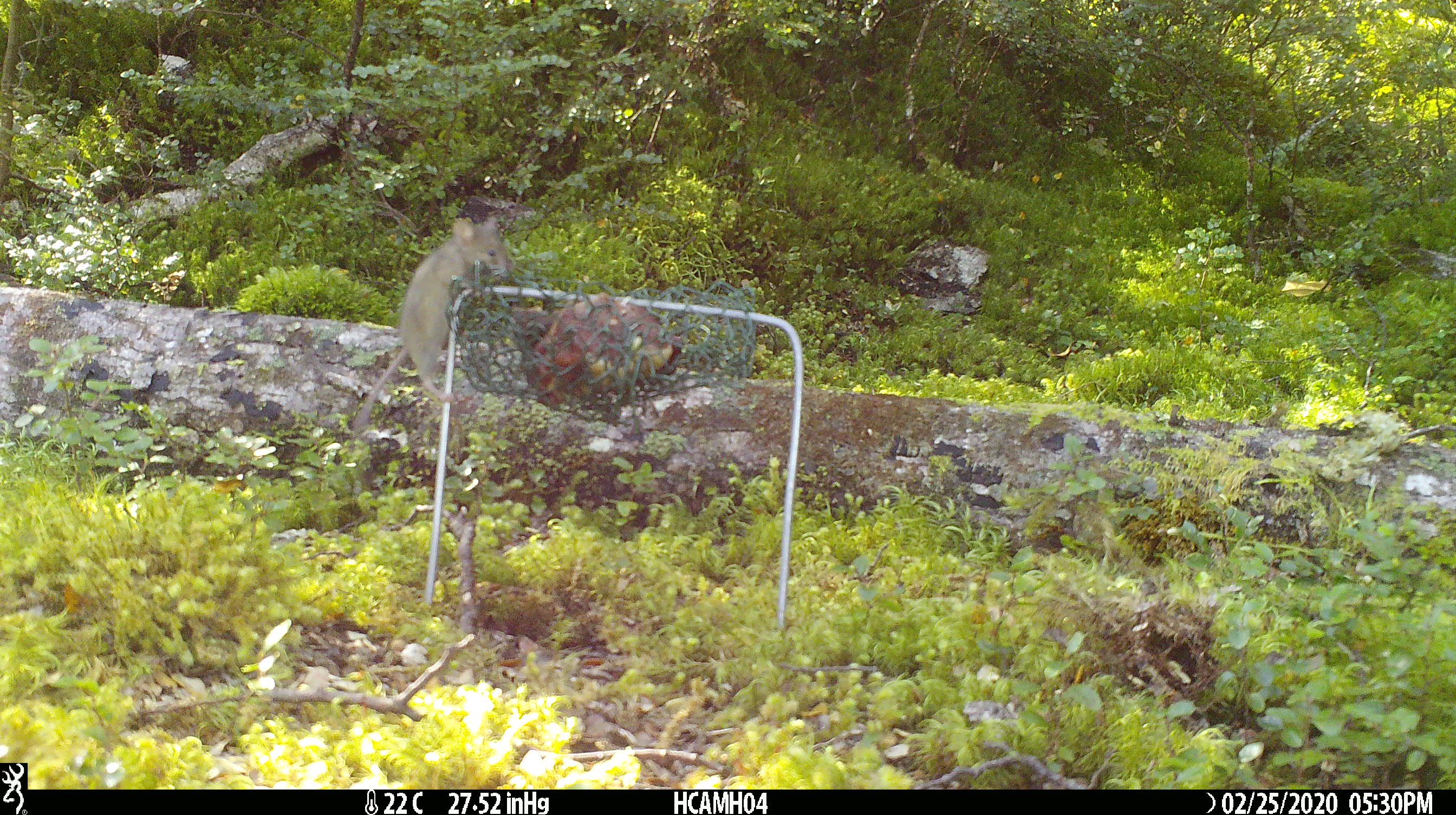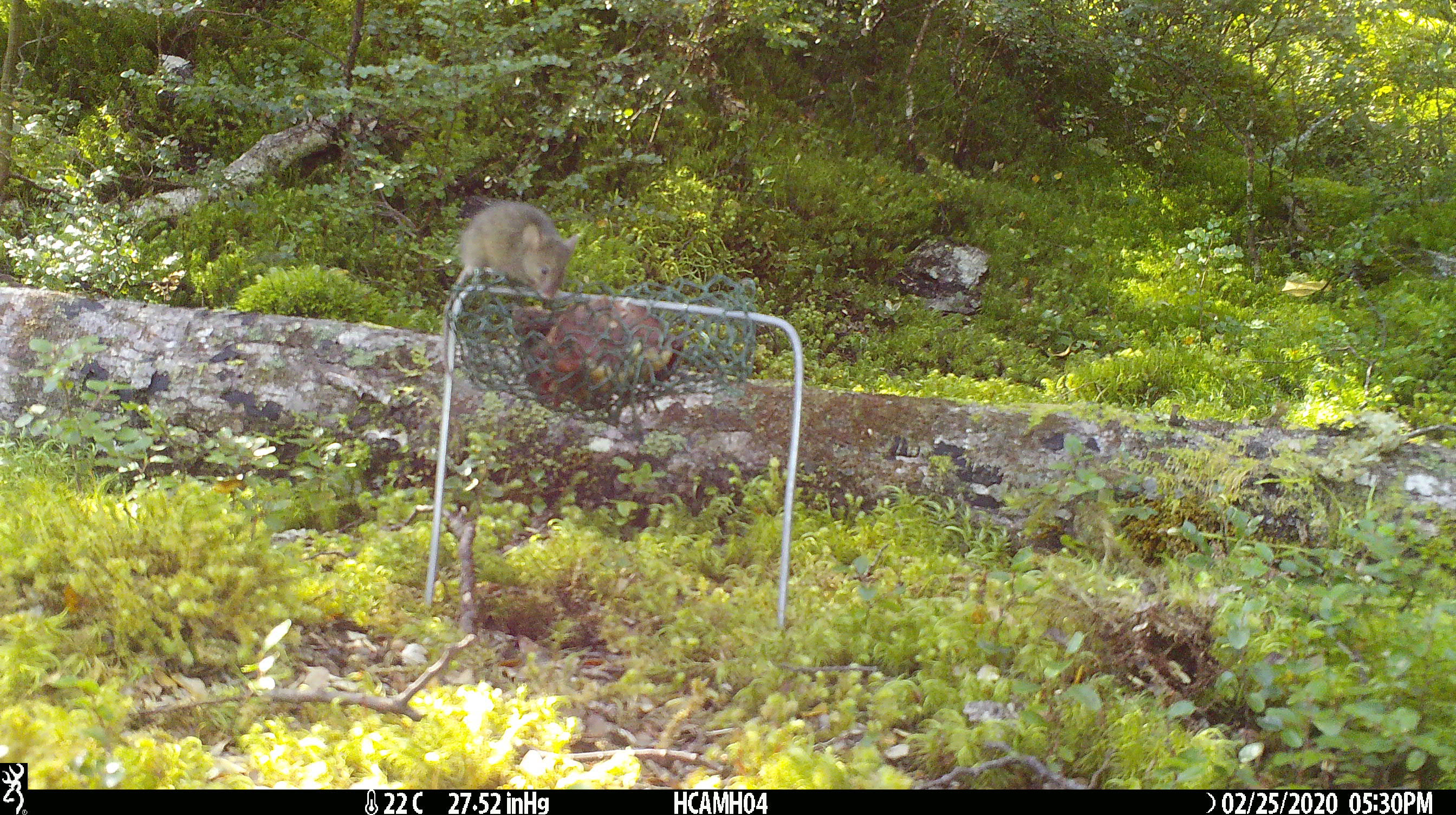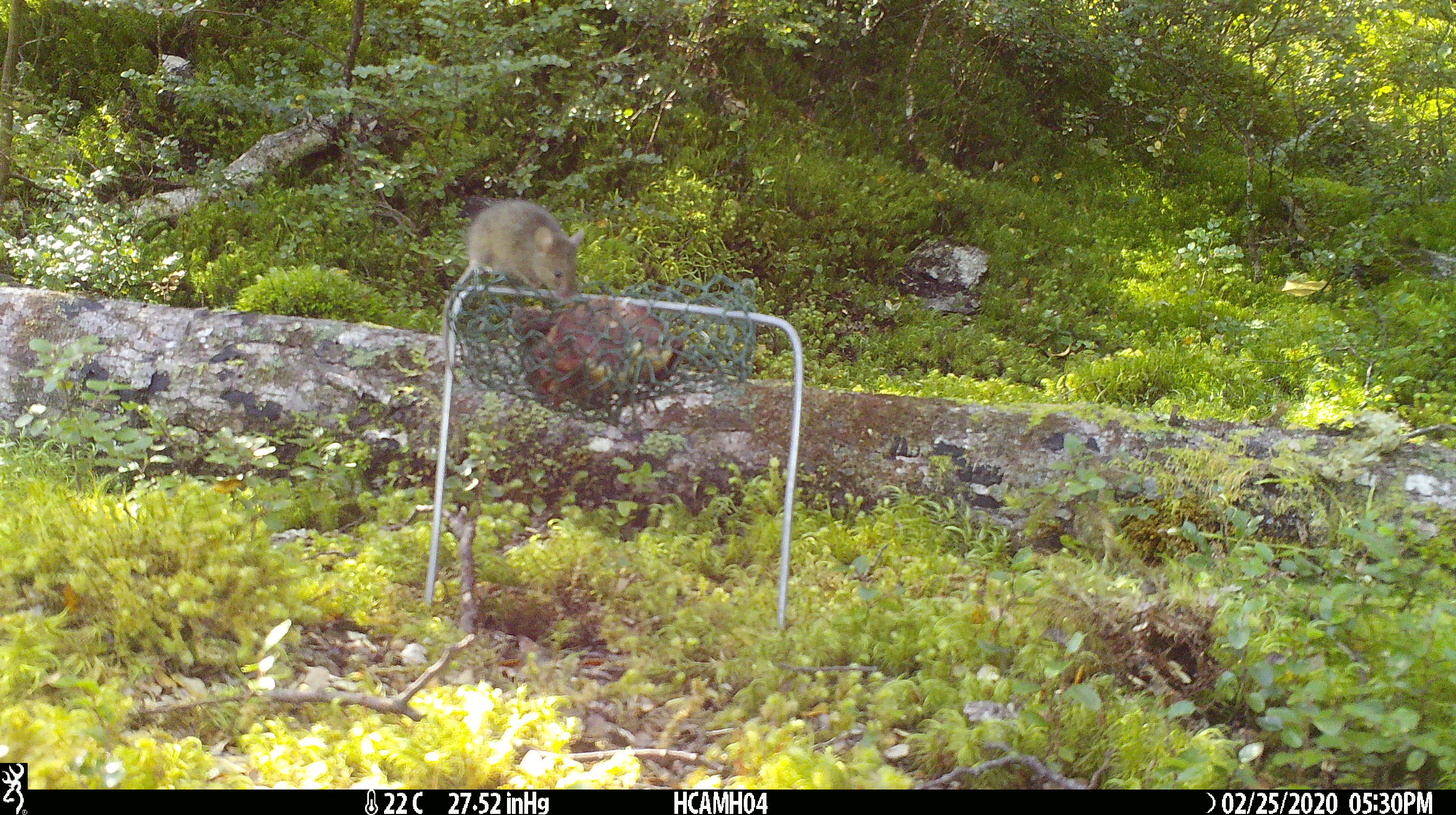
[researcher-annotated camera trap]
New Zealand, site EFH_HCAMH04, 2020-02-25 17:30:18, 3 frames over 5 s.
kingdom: Animalia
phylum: Chordata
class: Mammalia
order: Rodentia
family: Muridae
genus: Mus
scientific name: Mus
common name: mouse